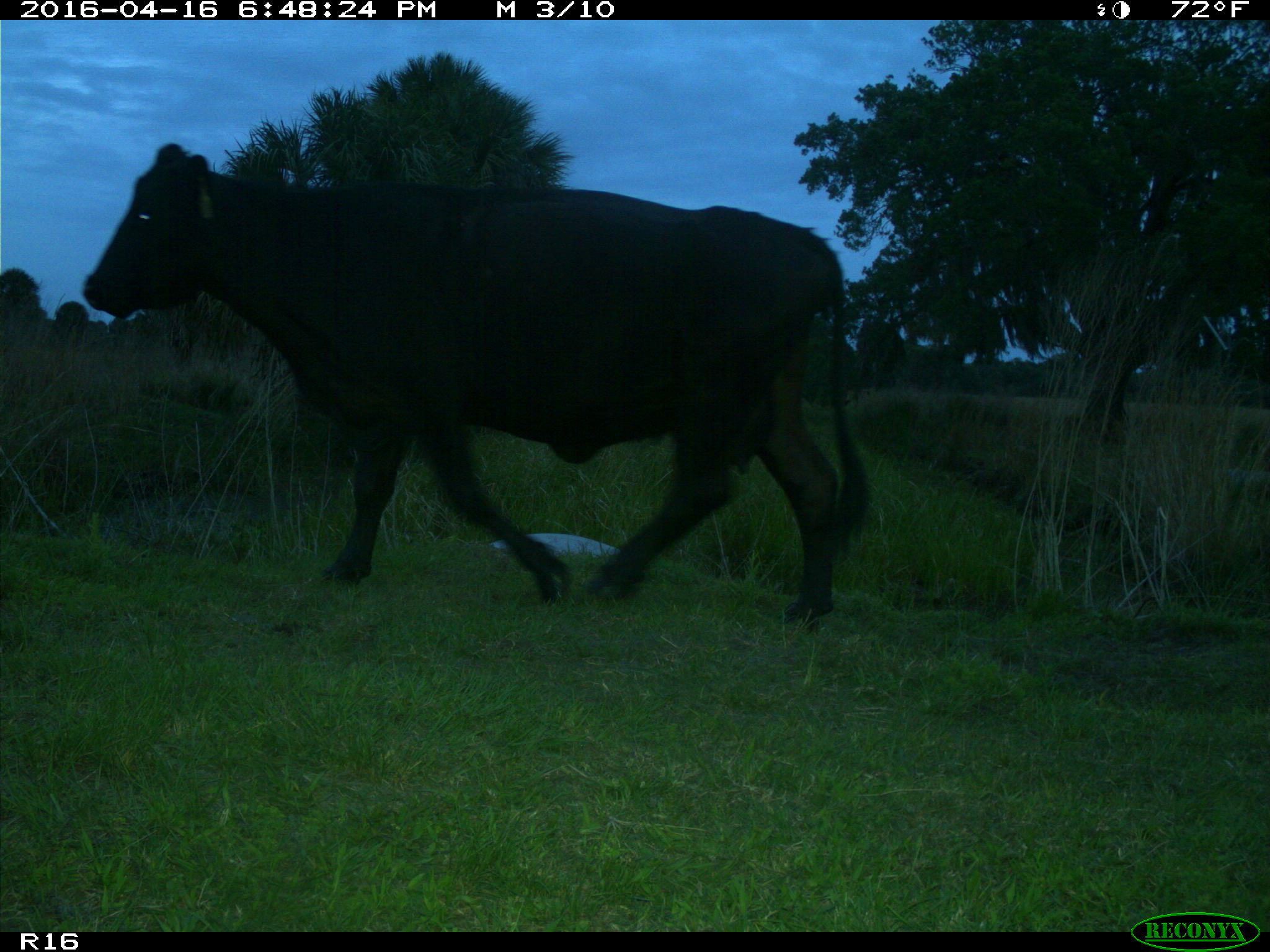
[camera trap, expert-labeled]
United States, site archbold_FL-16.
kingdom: Animalia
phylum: Chordata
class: Mammalia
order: Artiodactyla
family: Bovidae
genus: Bos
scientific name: Bos taurus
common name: domestic cow